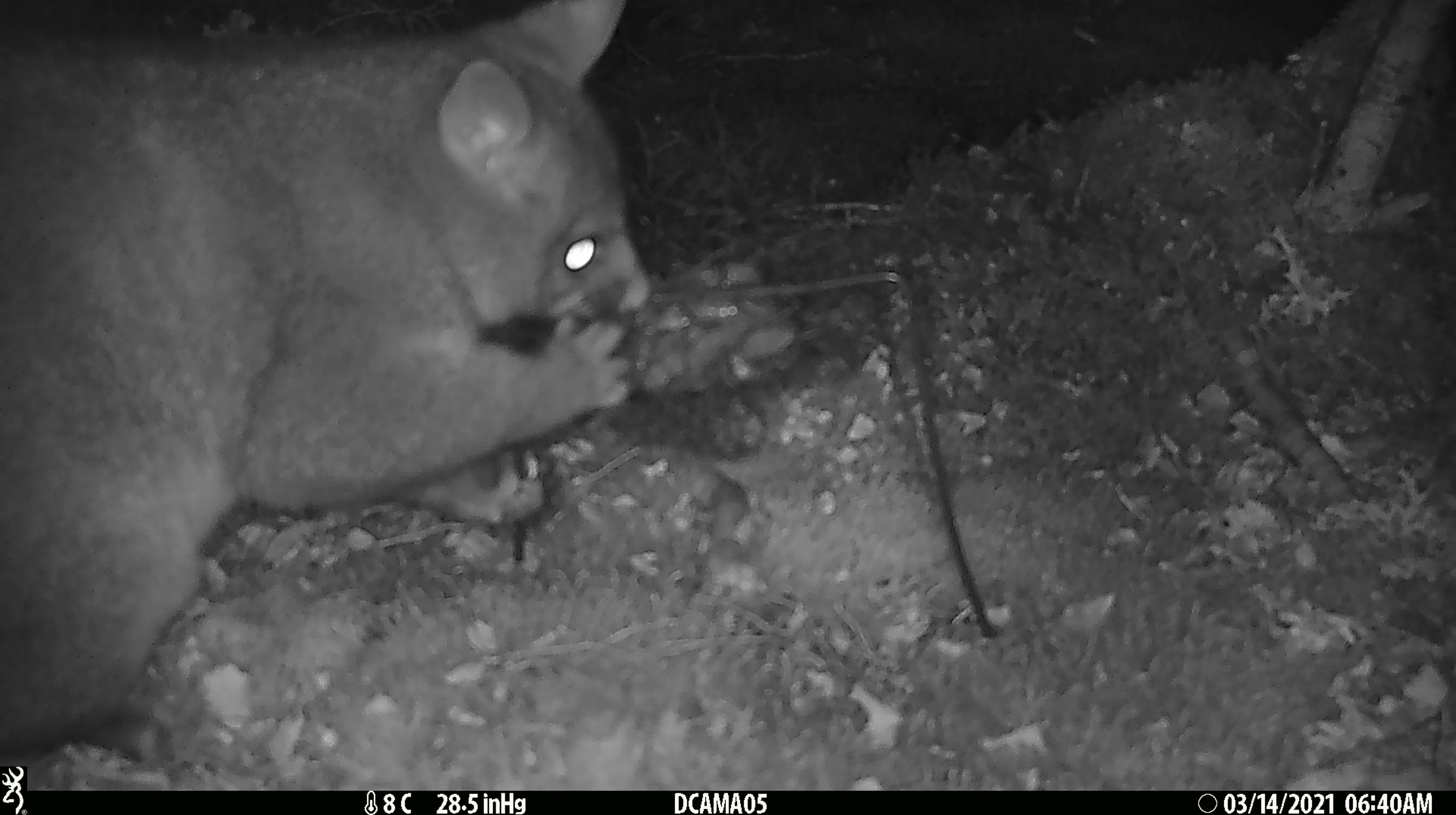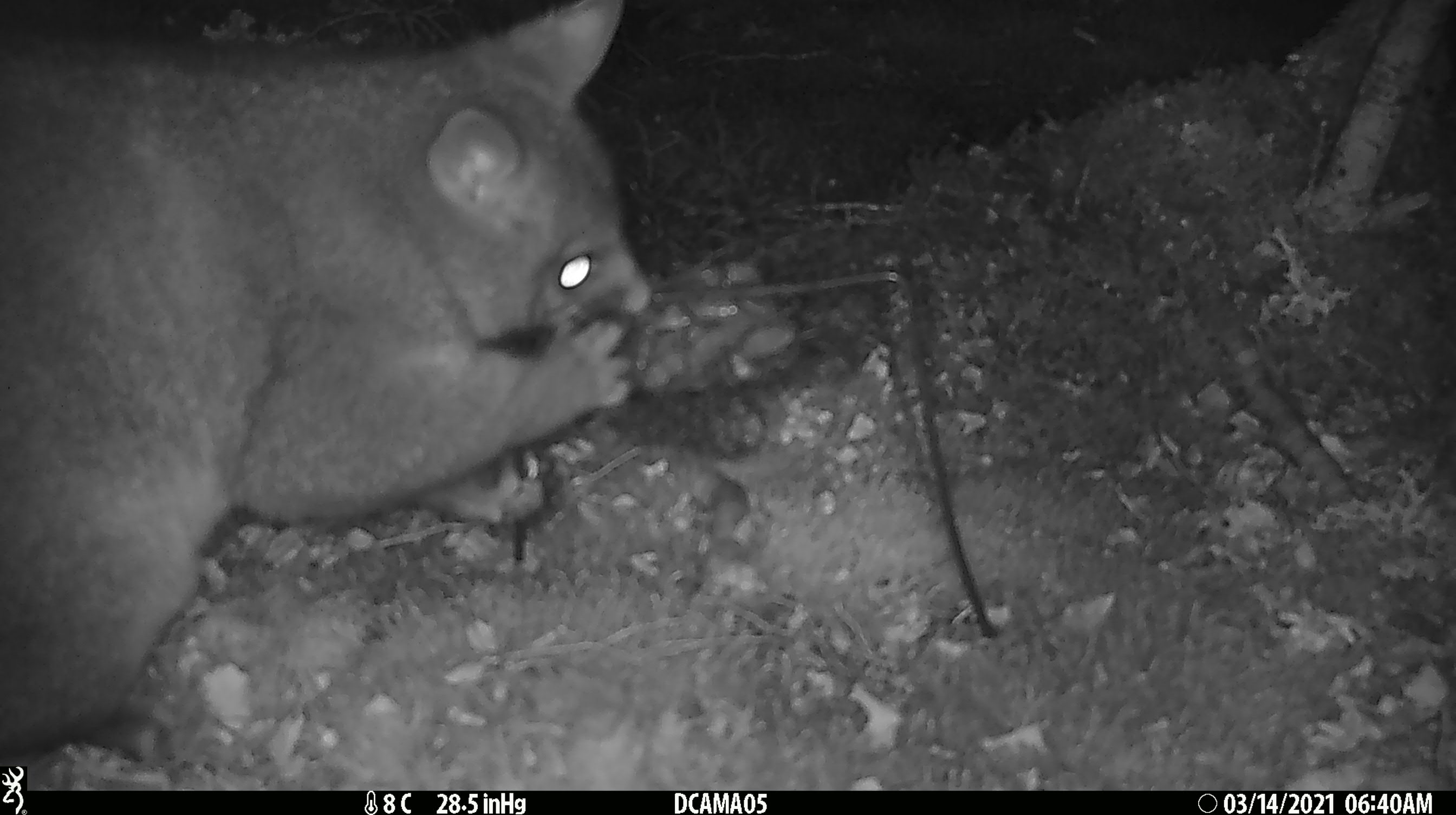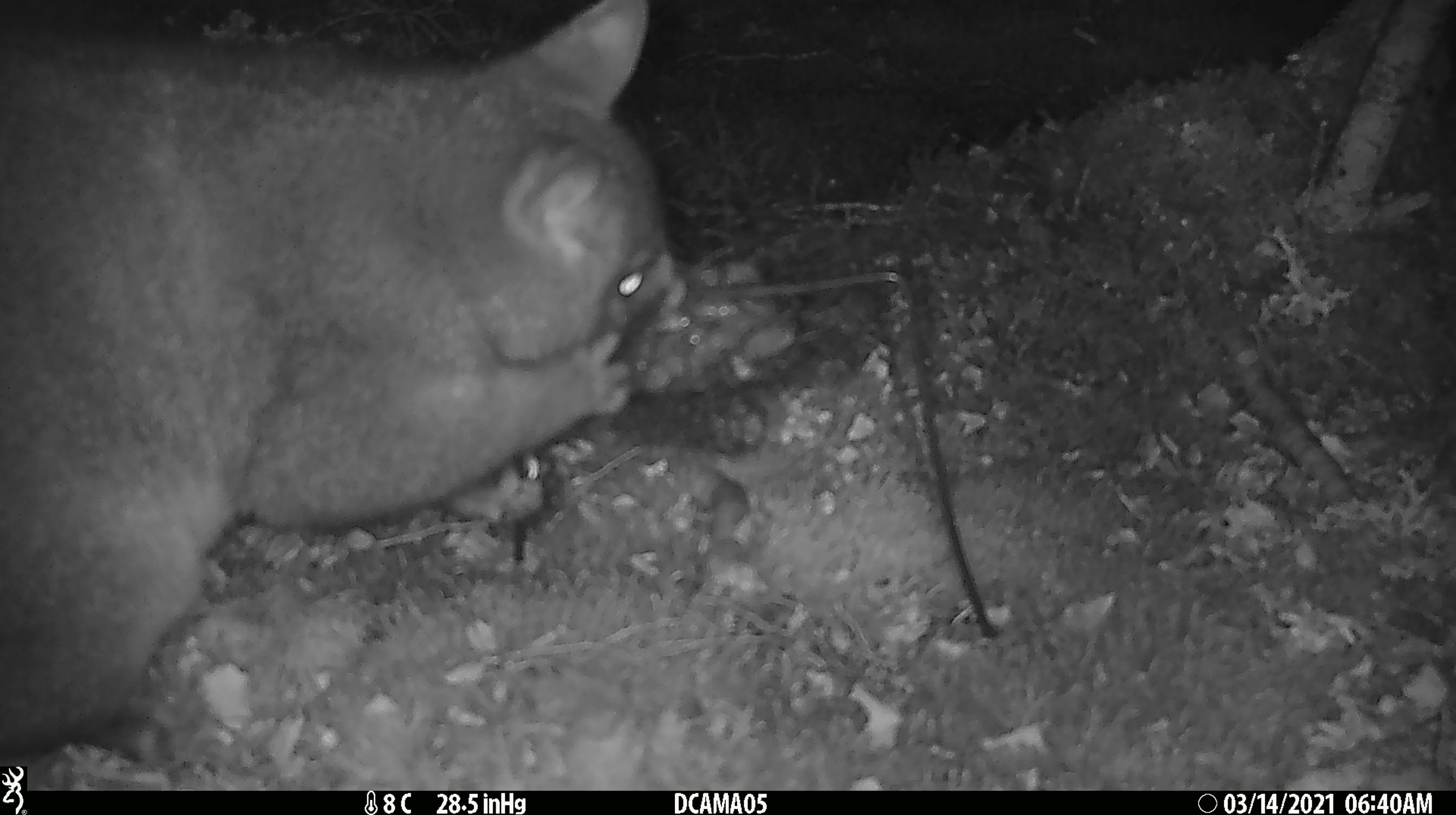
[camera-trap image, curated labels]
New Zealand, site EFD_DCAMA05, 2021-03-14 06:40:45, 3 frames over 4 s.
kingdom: Animalia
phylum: Chordata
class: Mammalia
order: Diprotodontia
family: Phalangeridae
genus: Trichosurus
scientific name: Trichosurus vulpecula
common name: common brushtail possum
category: possum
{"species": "possum (common brushtail possum) (Trichosurus vulpecula)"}